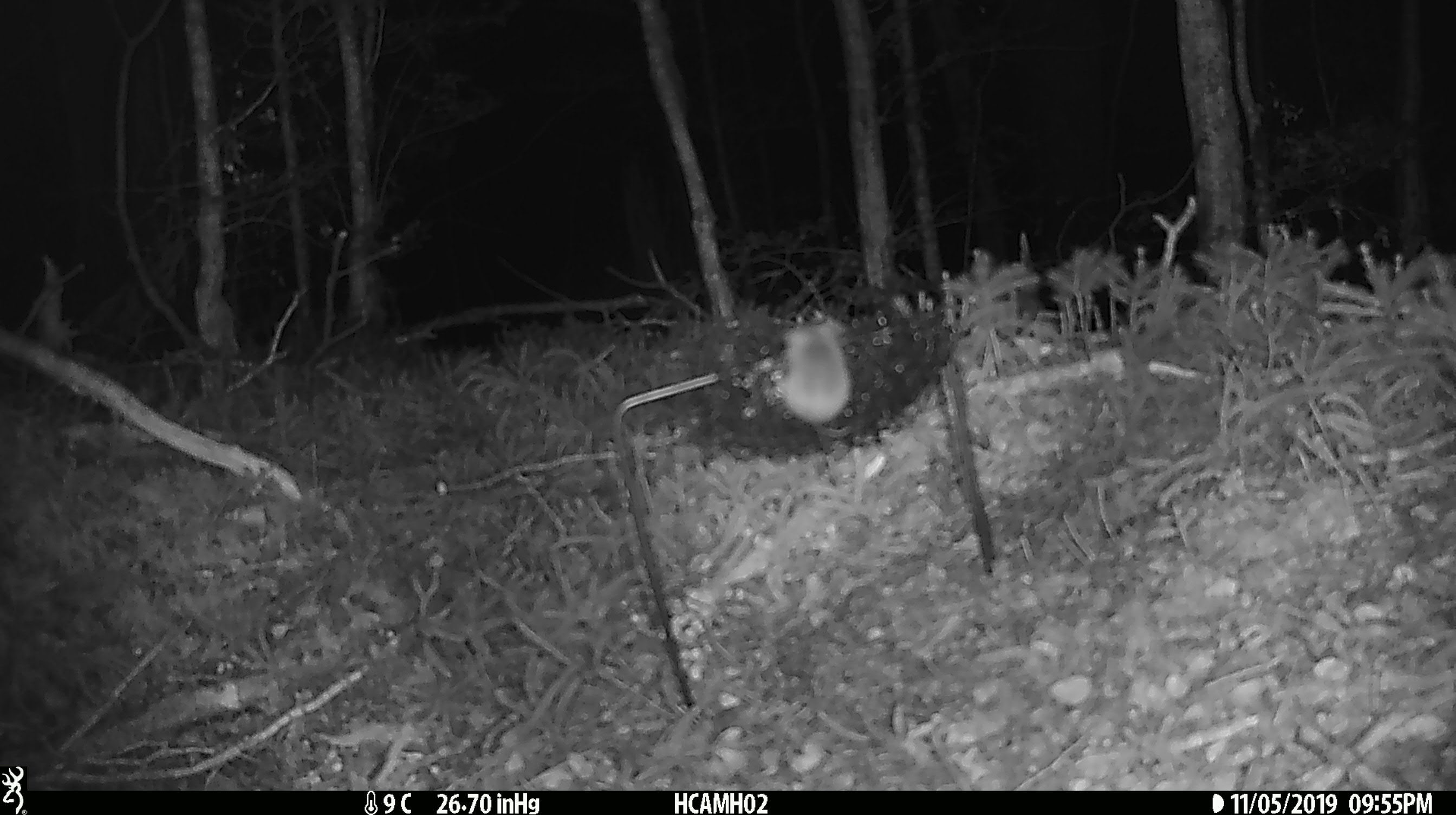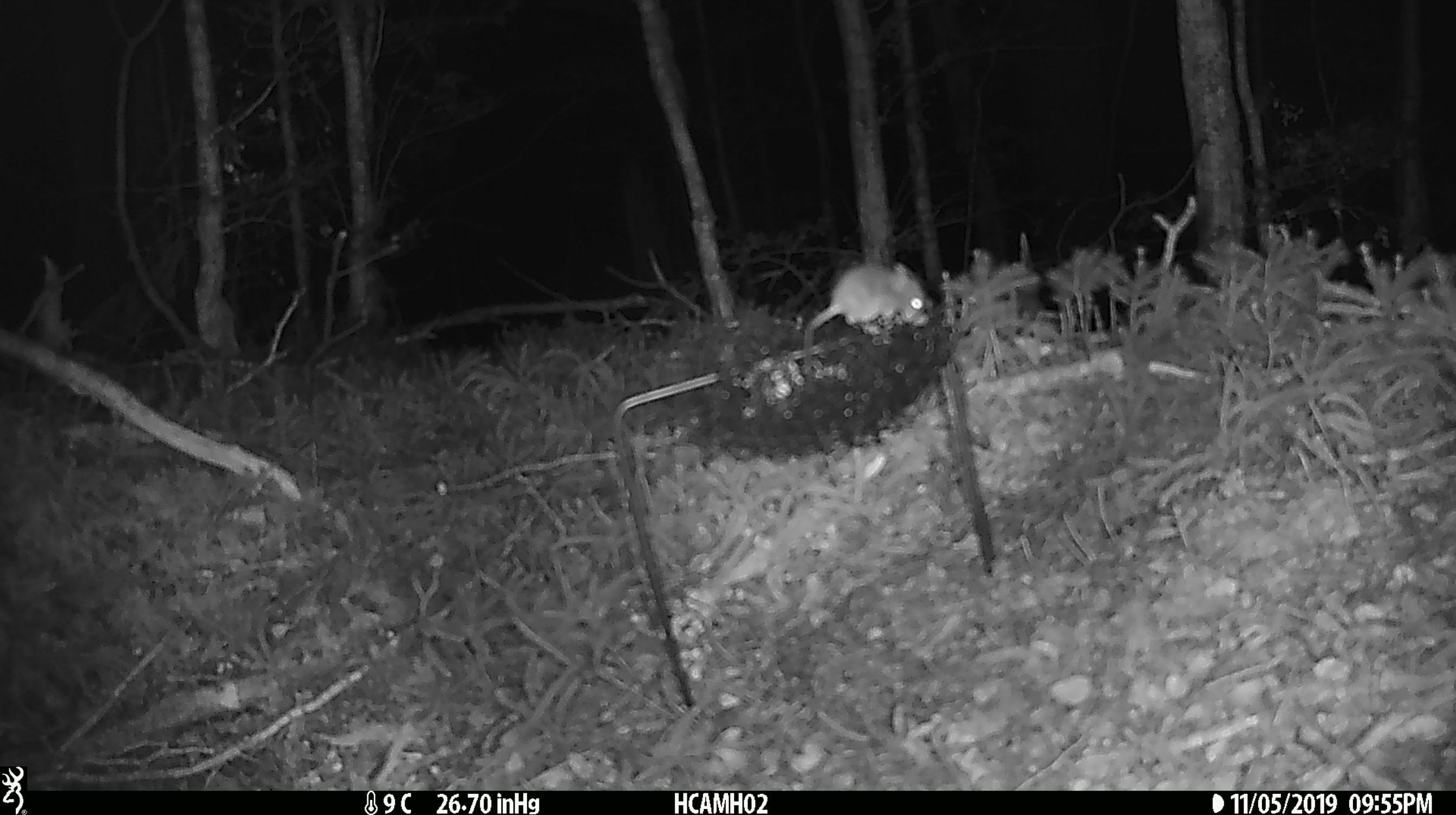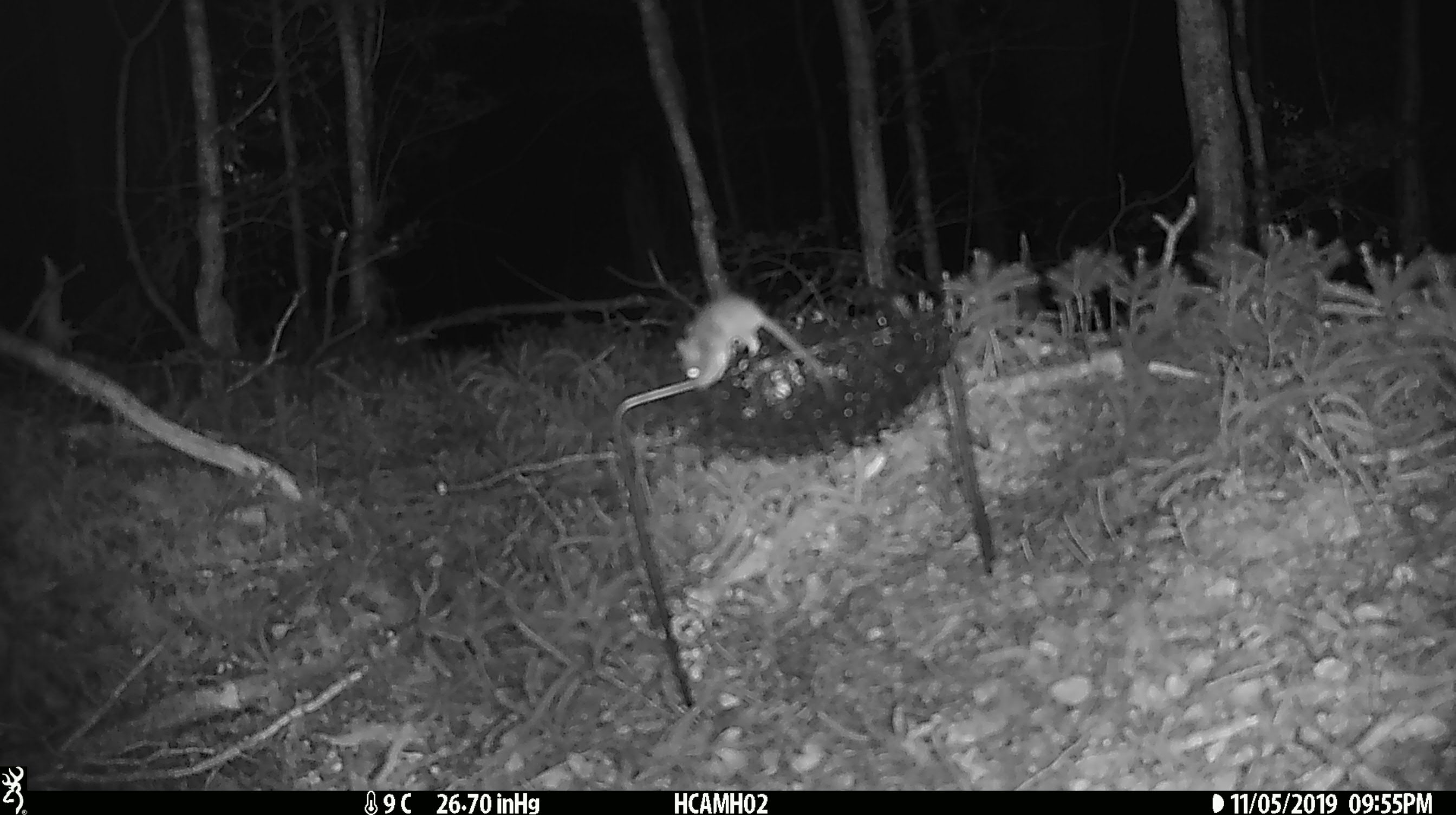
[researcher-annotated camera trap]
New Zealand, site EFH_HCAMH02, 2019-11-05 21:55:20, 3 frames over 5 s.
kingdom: Animalia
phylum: Chordata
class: Mammalia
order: Rodentia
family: Muridae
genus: Mus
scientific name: Mus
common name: mouse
Mouse (Mus).